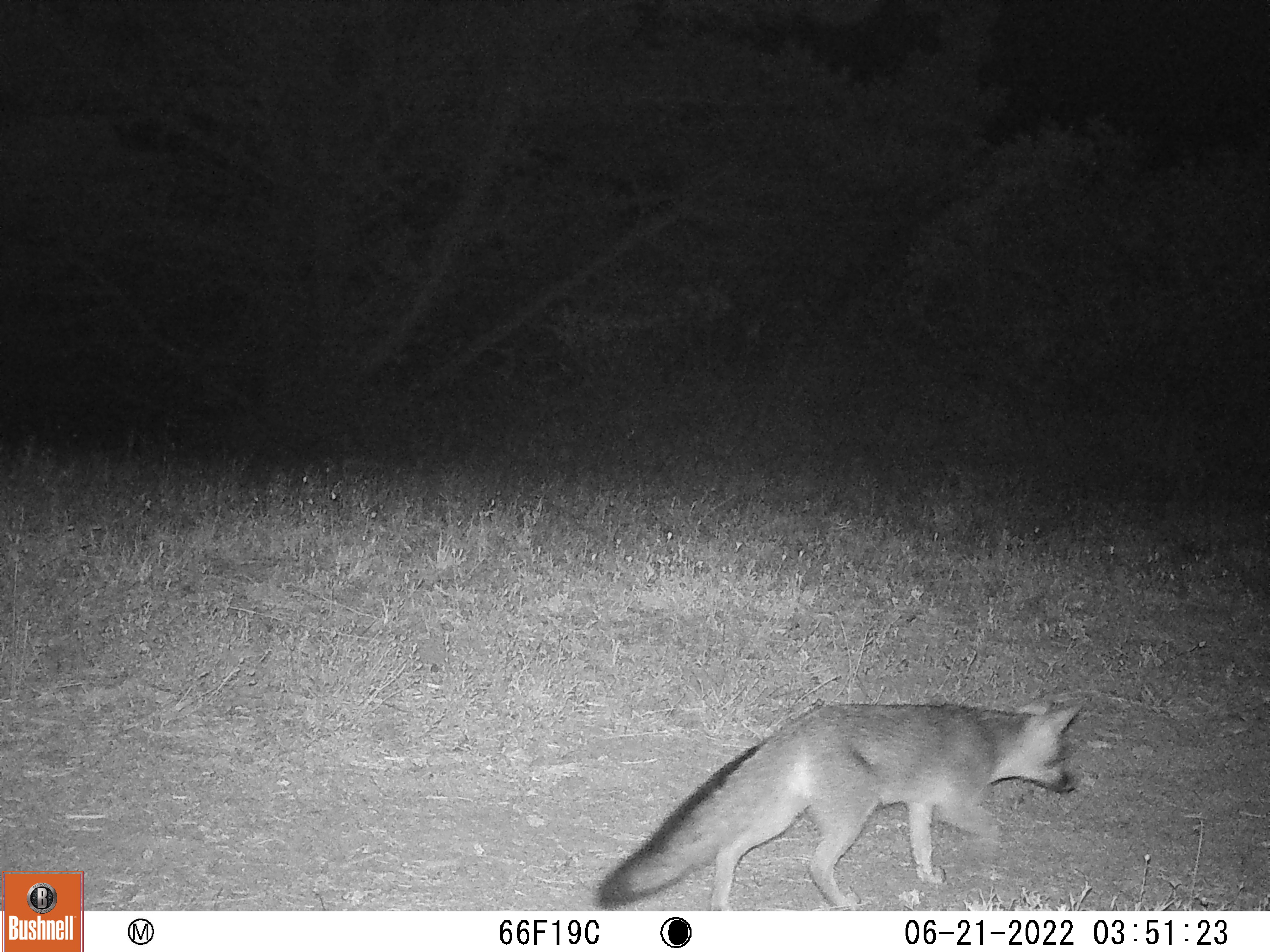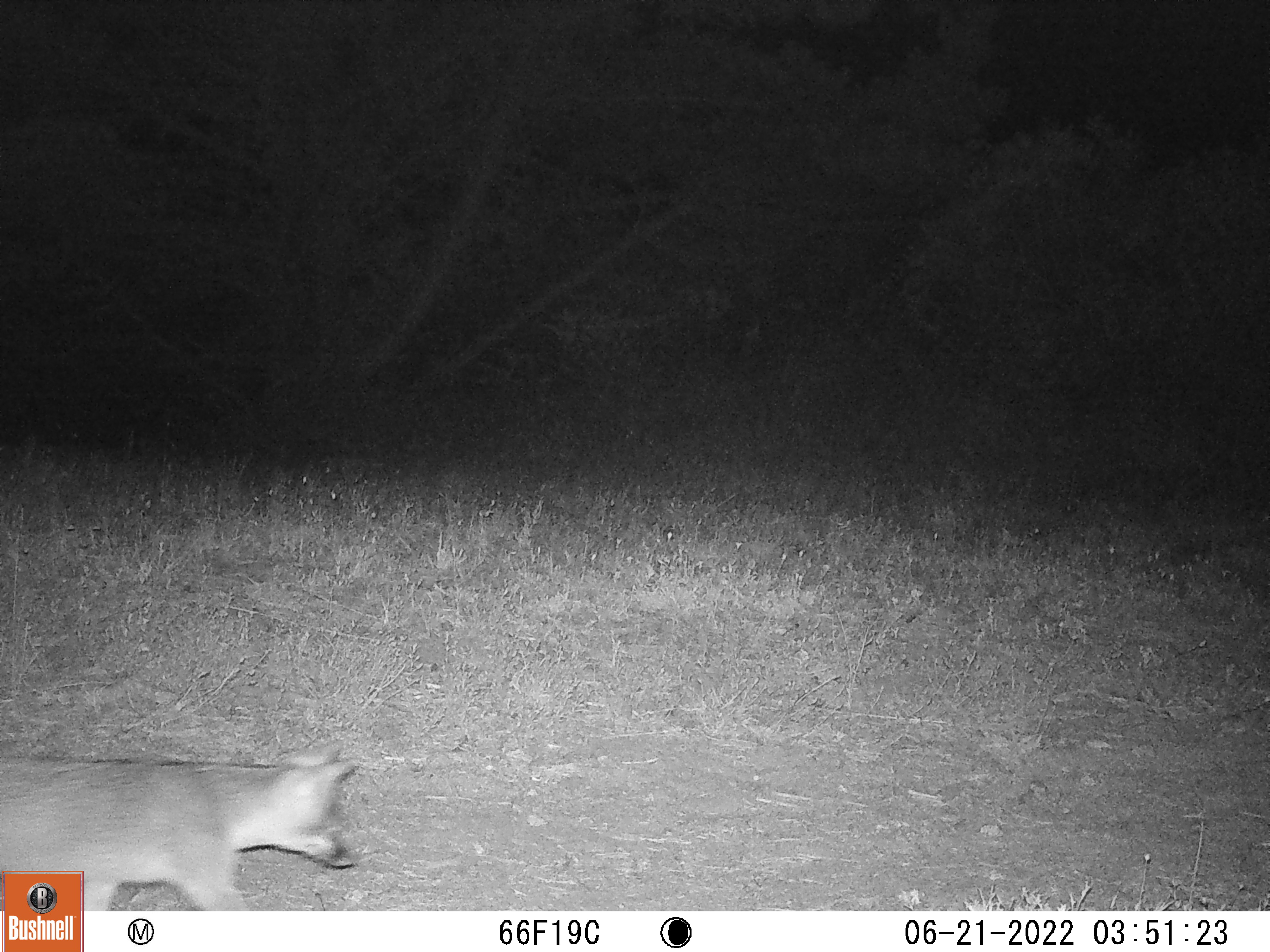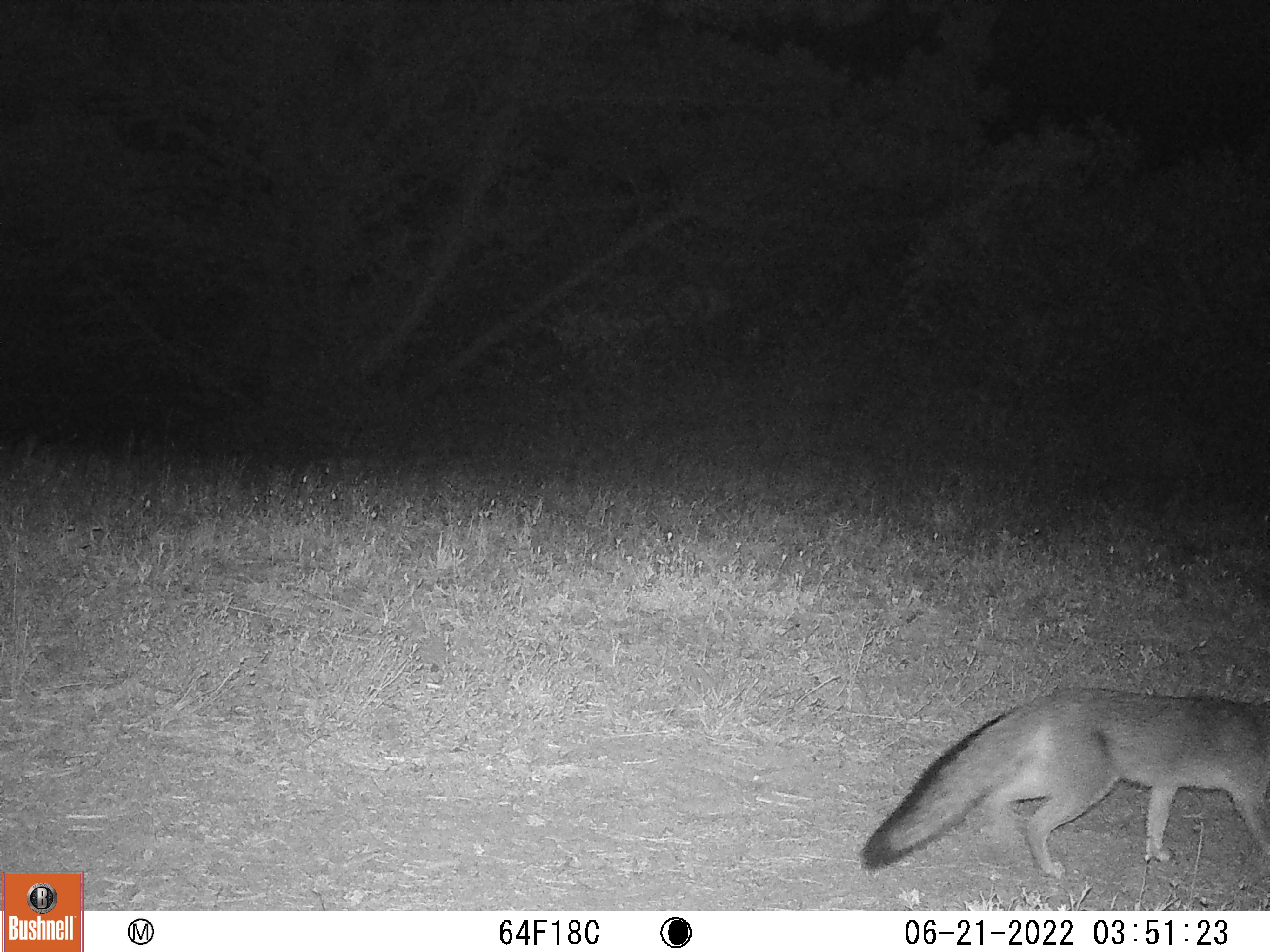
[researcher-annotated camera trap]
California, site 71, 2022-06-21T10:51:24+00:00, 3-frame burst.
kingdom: Animalia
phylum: Chordata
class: Mammalia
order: Carnivora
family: Canidae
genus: Urocyon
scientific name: Urocyon cinereoargenteus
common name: gray fox